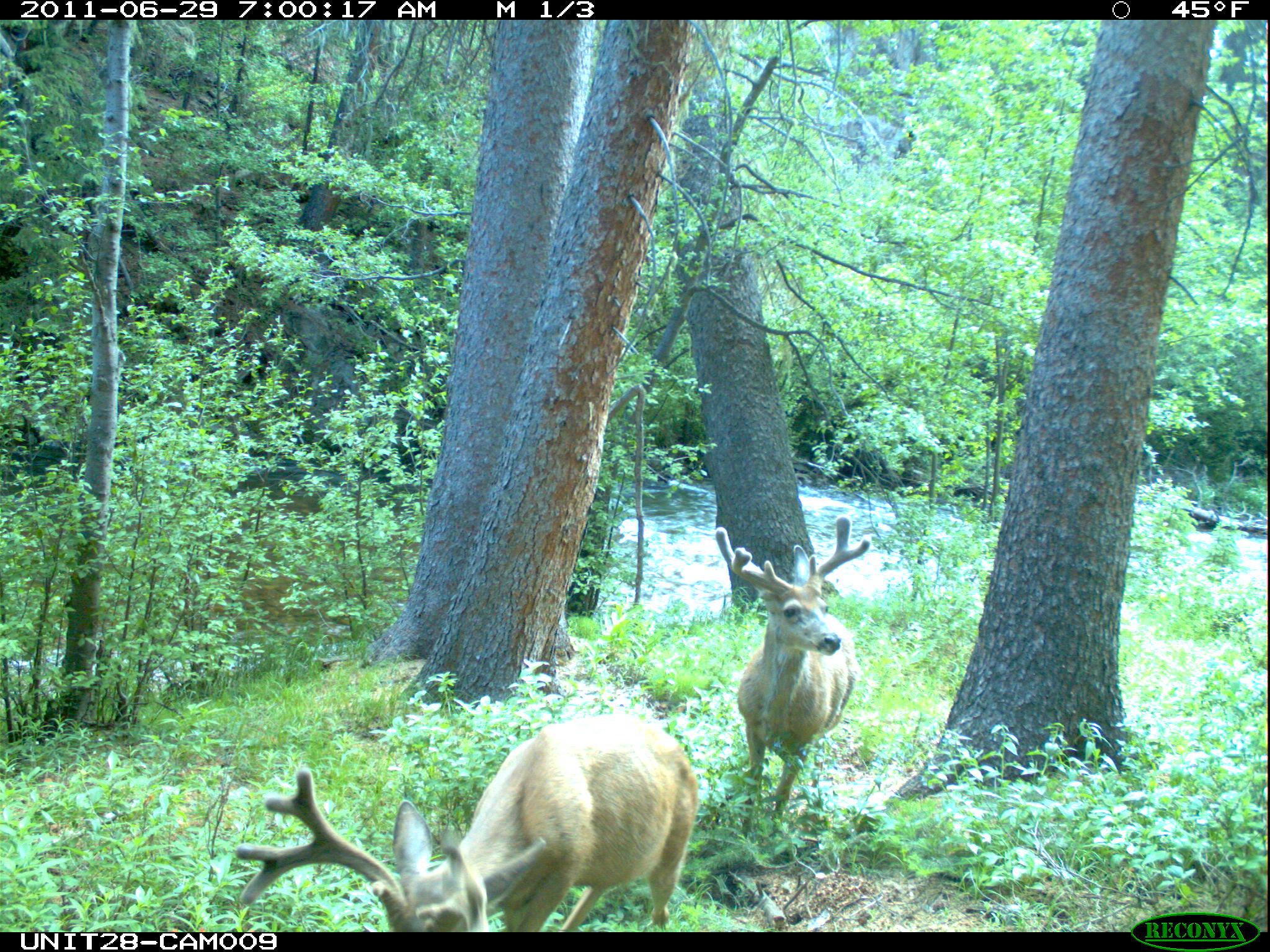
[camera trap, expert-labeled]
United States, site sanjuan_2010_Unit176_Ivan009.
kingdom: Animalia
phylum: Chordata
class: Mammalia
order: Artiodactyla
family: Cervidae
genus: Odocoileus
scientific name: Odocoileus hemionus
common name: mule deer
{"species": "Odocoileus hemionus (mule deer)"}